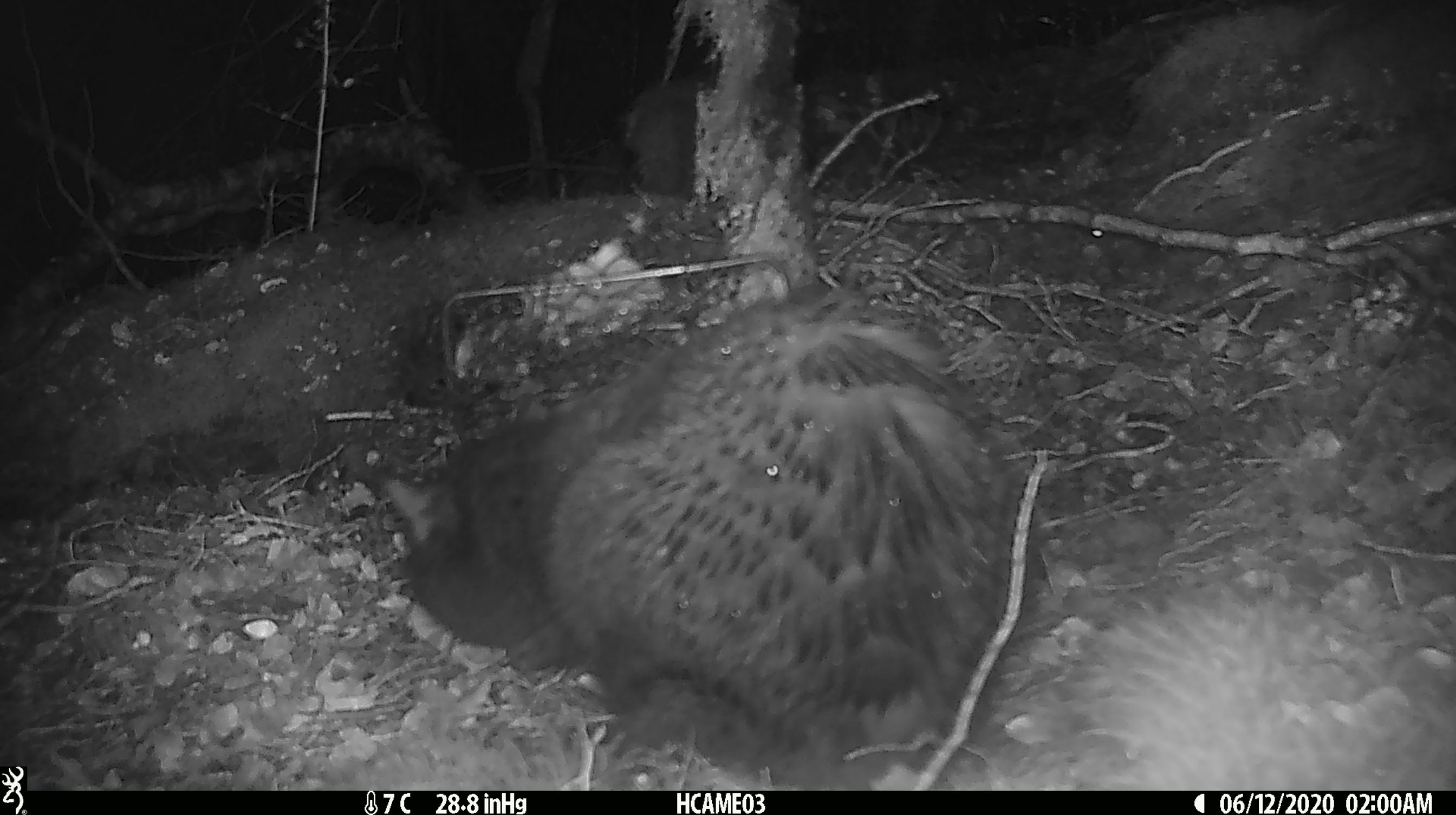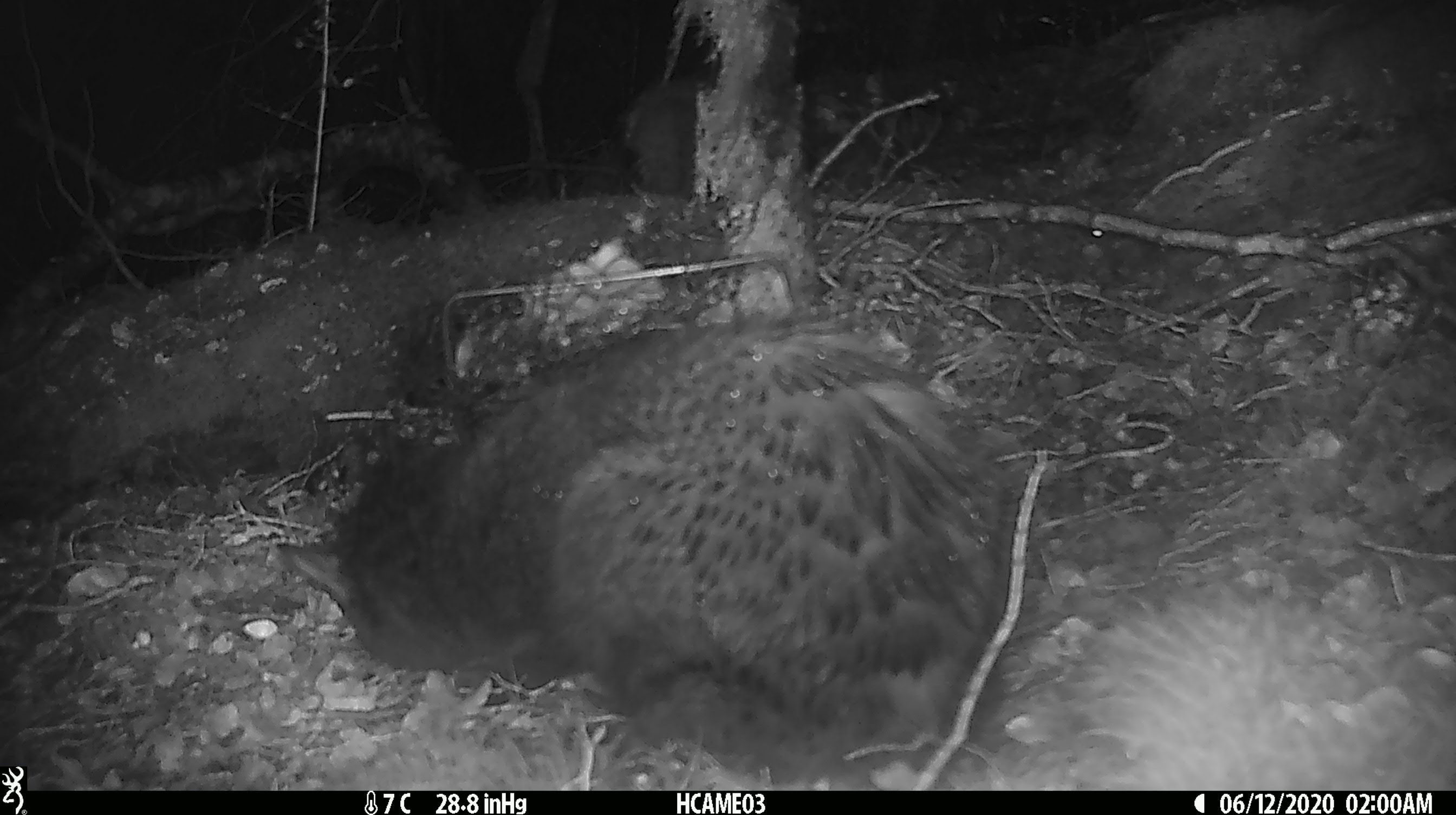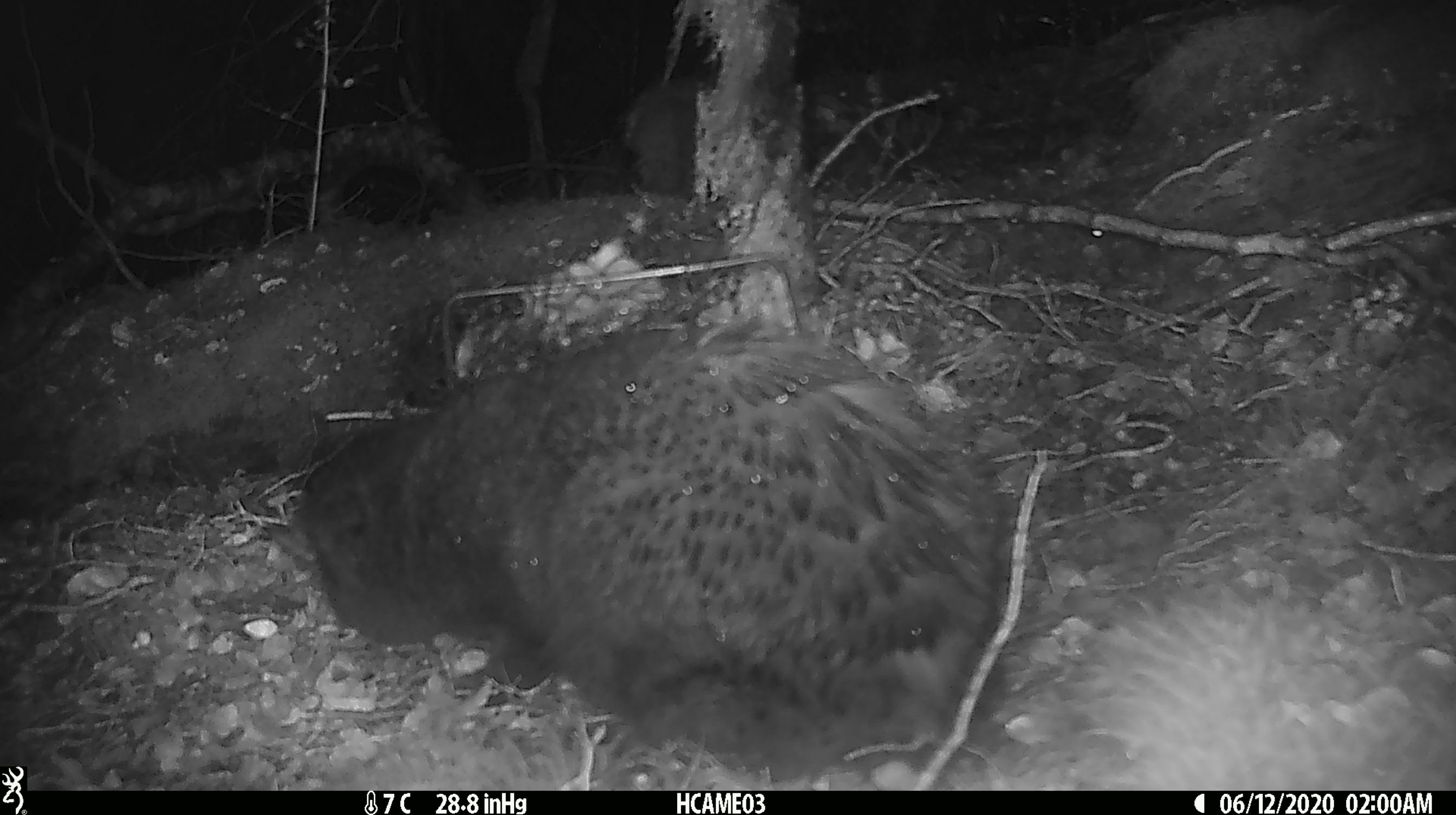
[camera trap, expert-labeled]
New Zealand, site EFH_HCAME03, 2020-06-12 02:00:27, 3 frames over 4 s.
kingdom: Animalia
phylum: Chordata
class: Mammalia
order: Carnivora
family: Felidae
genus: Felis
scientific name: Felis catus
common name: domestic cat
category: cat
Cat (domestic cat) (Felis catus).